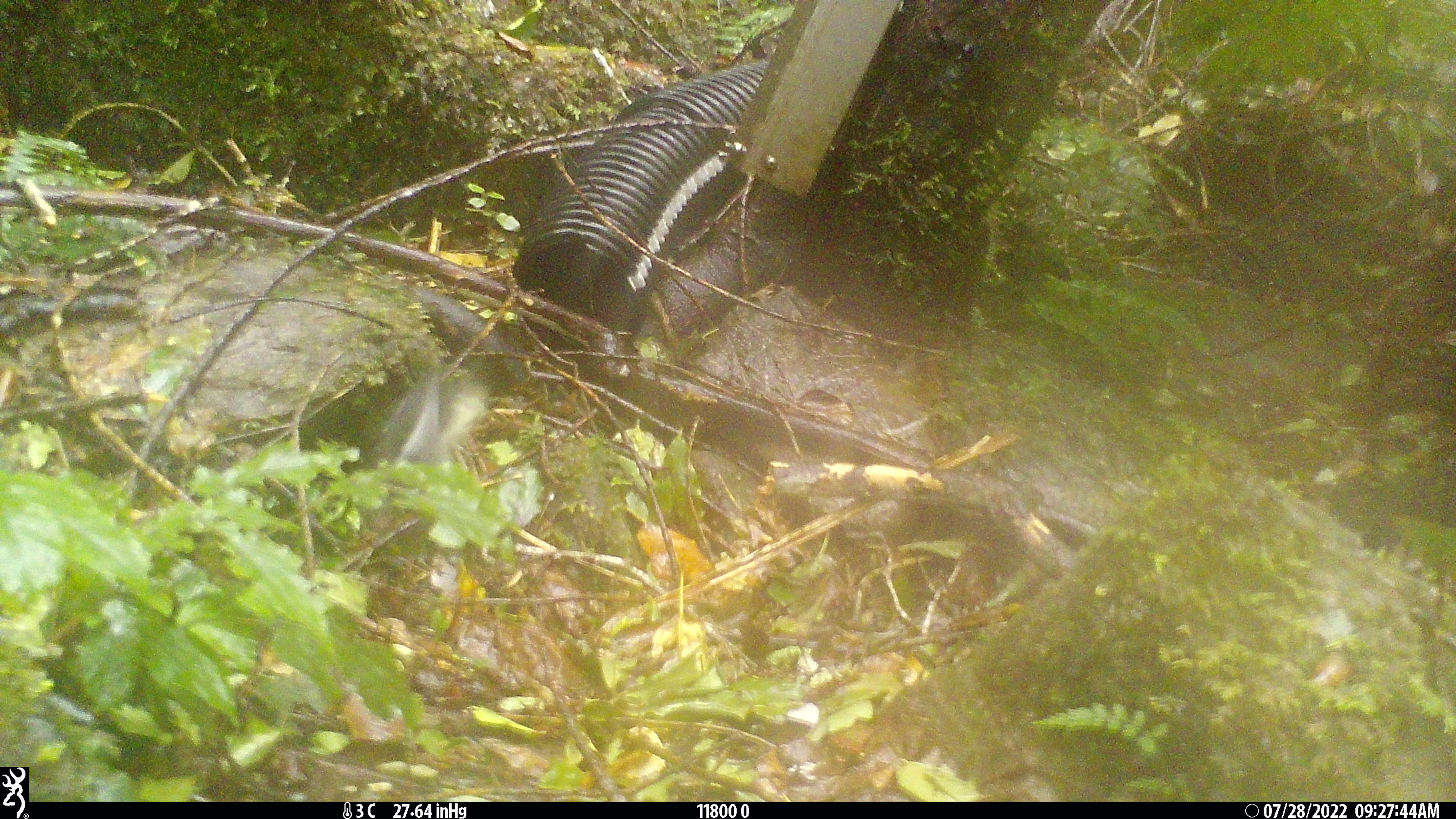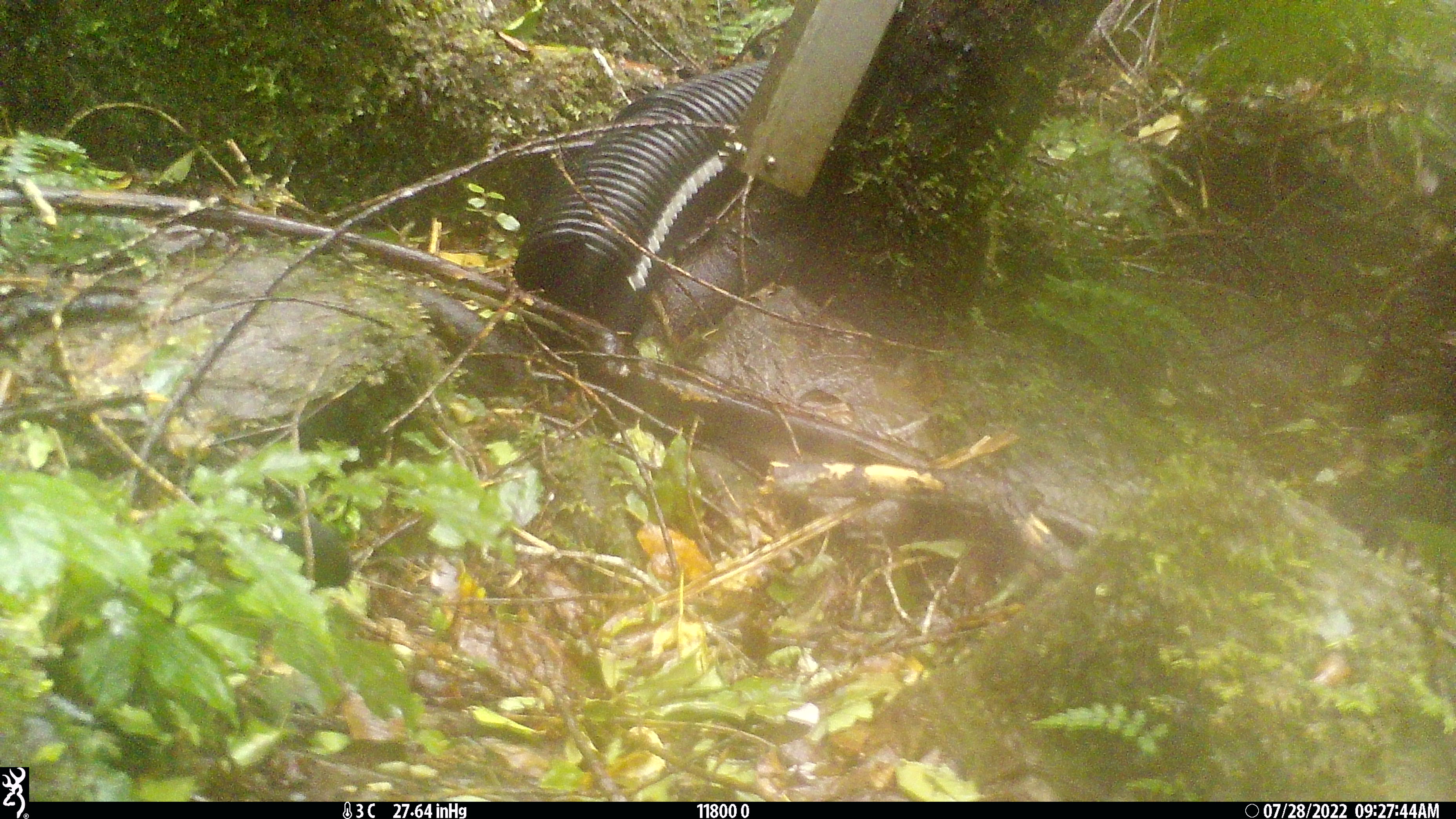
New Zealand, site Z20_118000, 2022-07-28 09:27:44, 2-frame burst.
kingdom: Animalia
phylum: Chordata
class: Aves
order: Passeriformes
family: Petroicidae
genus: Petroica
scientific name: Petroica macrocephala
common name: tomtit